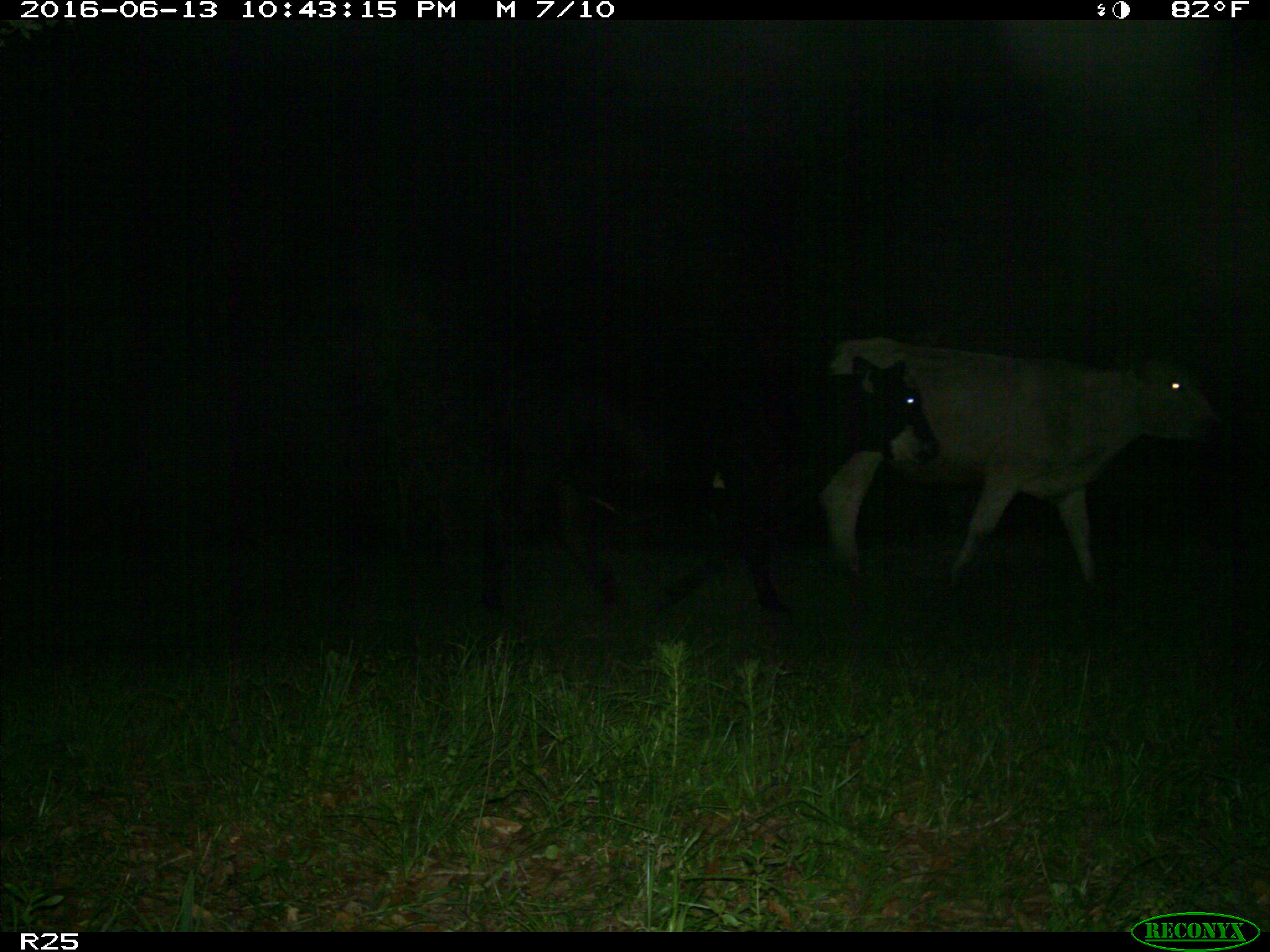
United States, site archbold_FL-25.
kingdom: Animalia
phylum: Chordata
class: Mammalia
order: Artiodactyla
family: Bovidae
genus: Bos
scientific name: Bos taurus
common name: domestic cow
Bos taurus (domestic cow).